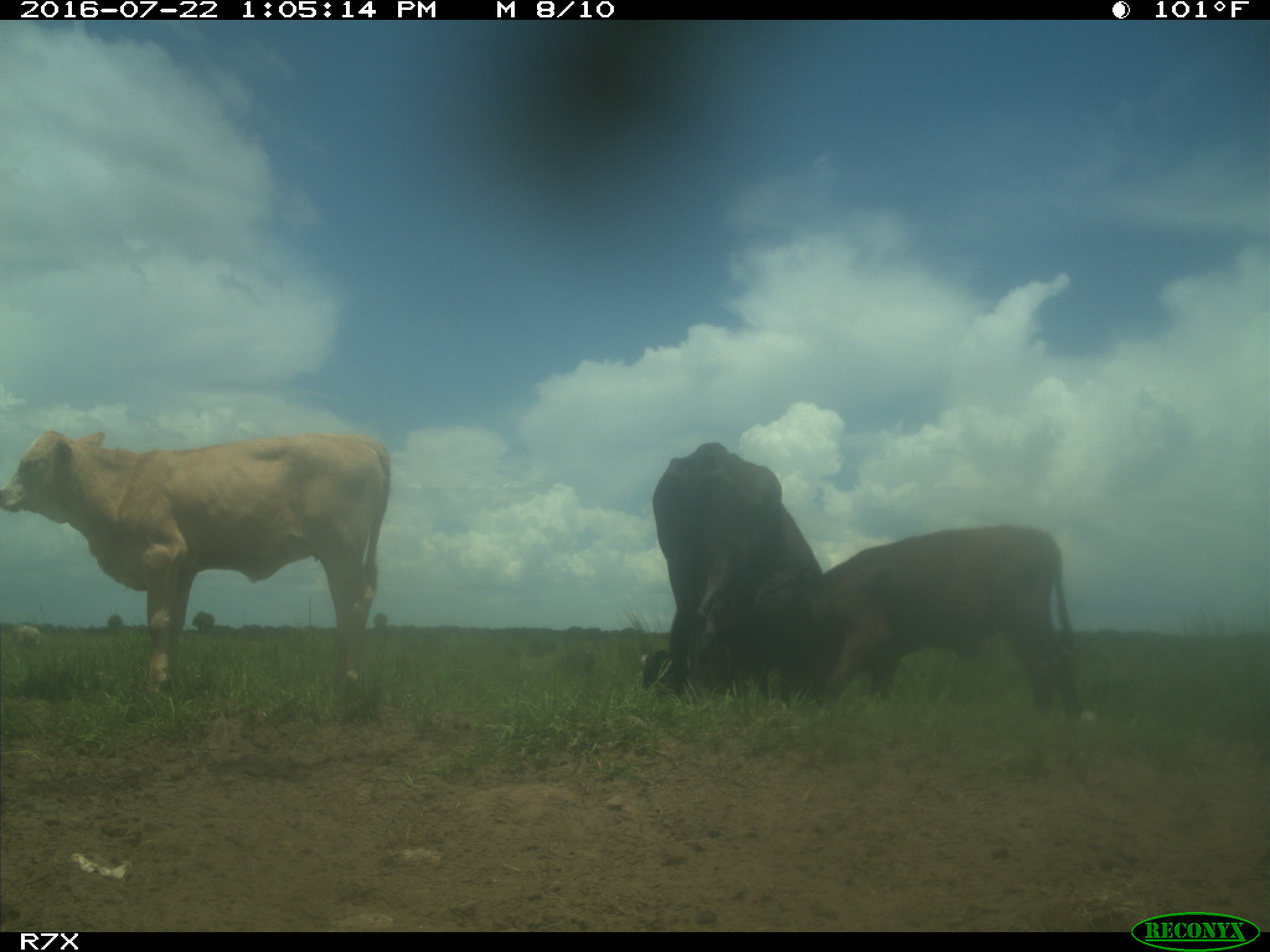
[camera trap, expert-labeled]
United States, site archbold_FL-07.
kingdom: Animalia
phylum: Chordata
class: Mammalia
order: Artiodactyla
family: Bovidae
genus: Bos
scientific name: Bos taurus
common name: domestic cow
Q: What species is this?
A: Bos taurus (domestic cow).